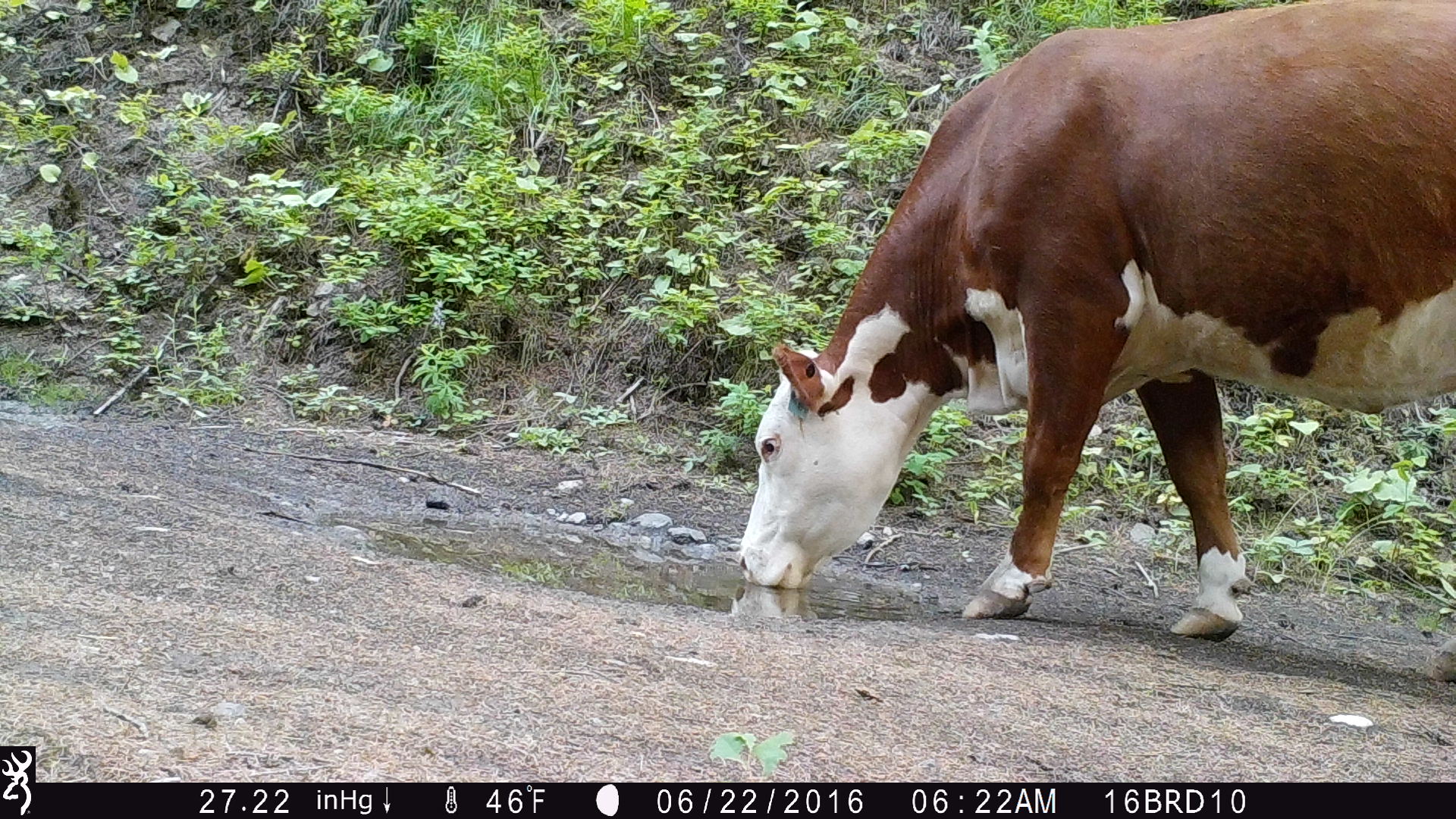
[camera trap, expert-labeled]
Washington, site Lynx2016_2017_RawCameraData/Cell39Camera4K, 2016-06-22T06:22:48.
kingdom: Animalia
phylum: Chordata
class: Mammalia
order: Artiodactyla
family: Bovidae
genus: Bos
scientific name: Bos taurus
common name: domestic cattle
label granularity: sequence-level